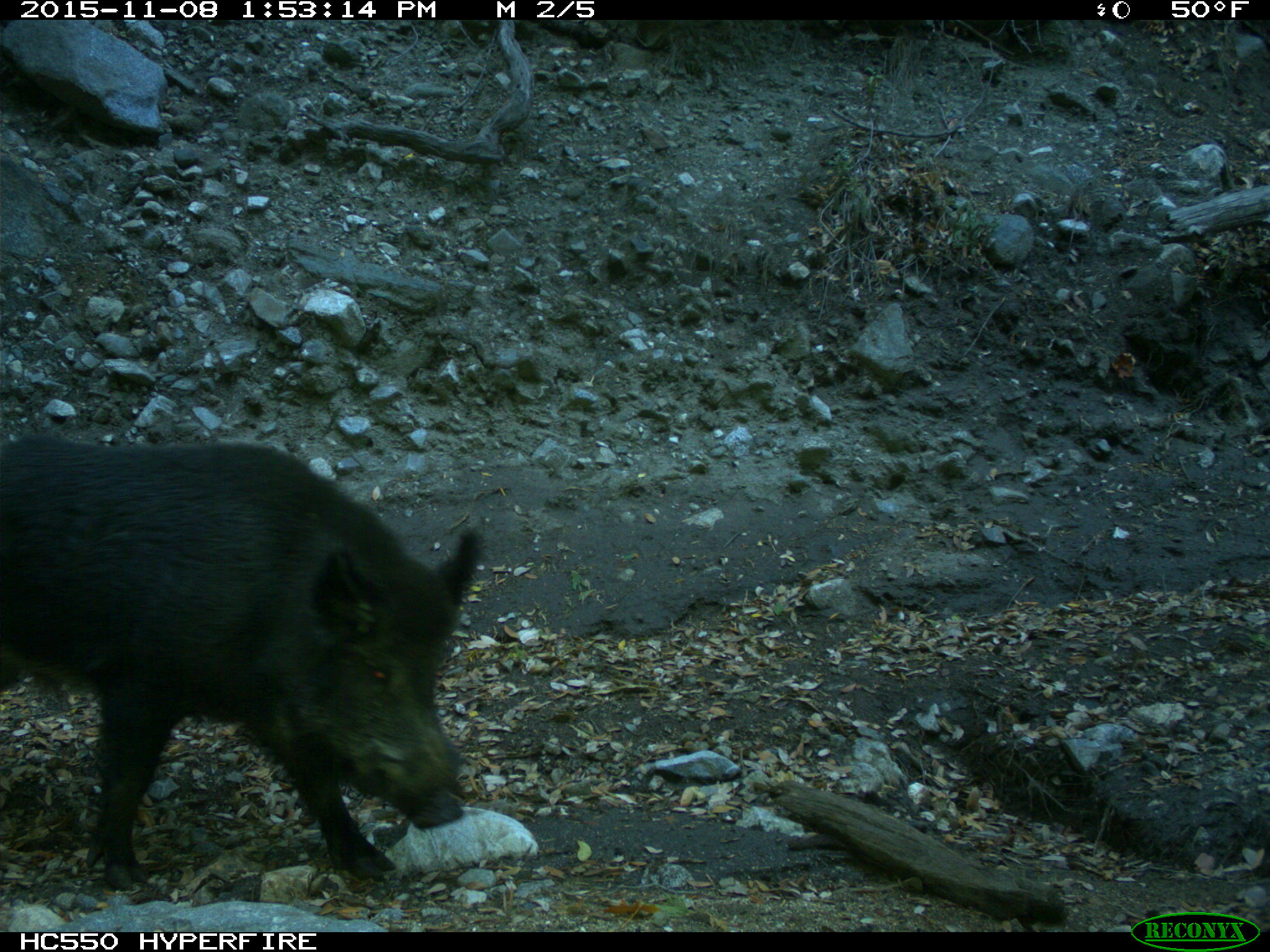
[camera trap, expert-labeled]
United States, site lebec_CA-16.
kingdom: Animalia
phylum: Chordata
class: Mammalia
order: Artiodactyla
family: Suidae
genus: Sus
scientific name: Sus scrofa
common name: wild boar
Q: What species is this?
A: Sus scrofa (wild boar).